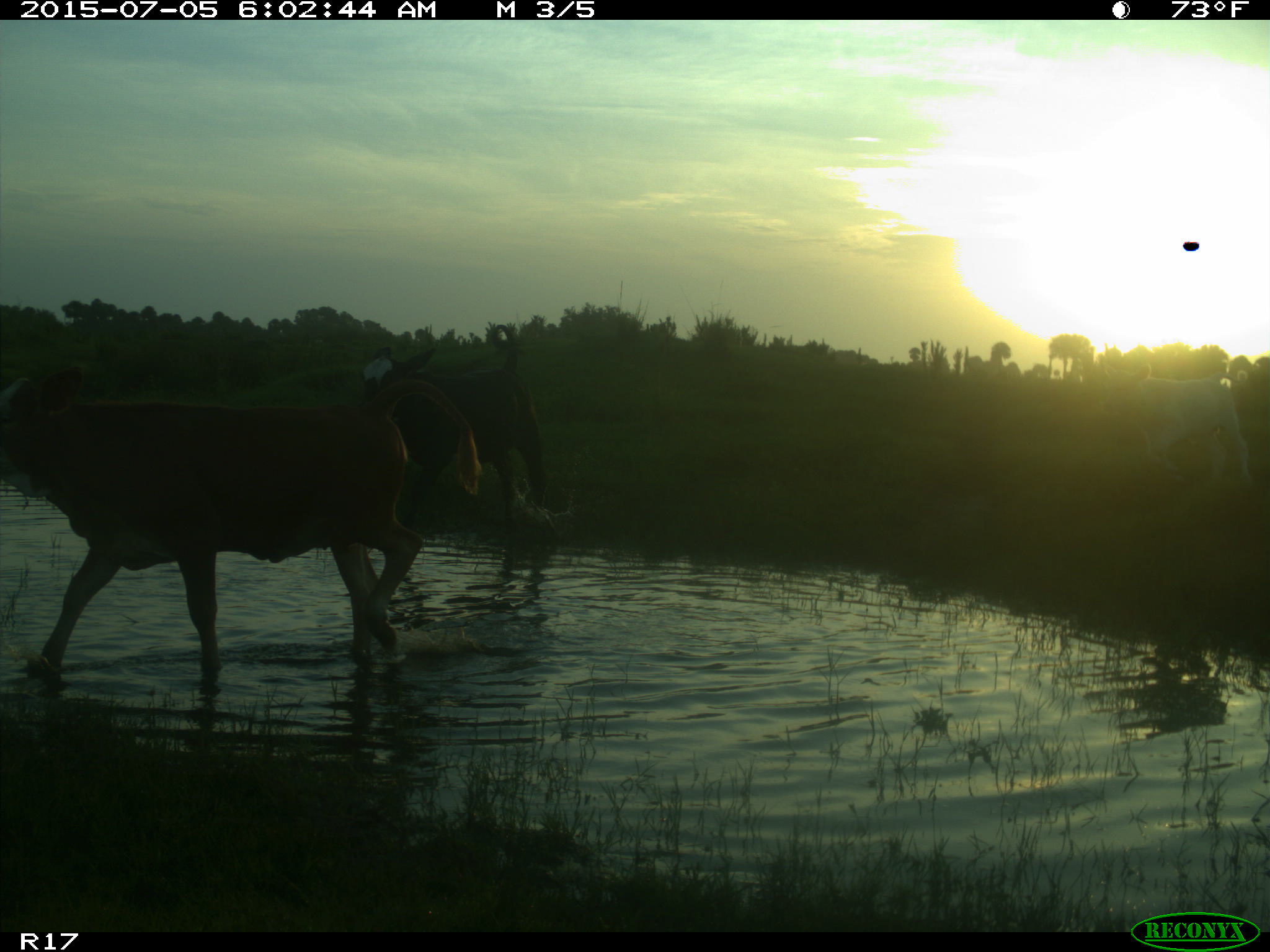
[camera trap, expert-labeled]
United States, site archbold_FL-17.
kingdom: Animalia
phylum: Chordata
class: Mammalia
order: Artiodactyla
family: Bovidae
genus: Bos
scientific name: Bos taurus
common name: domestic cow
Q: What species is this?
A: Bos taurus (domestic cow).